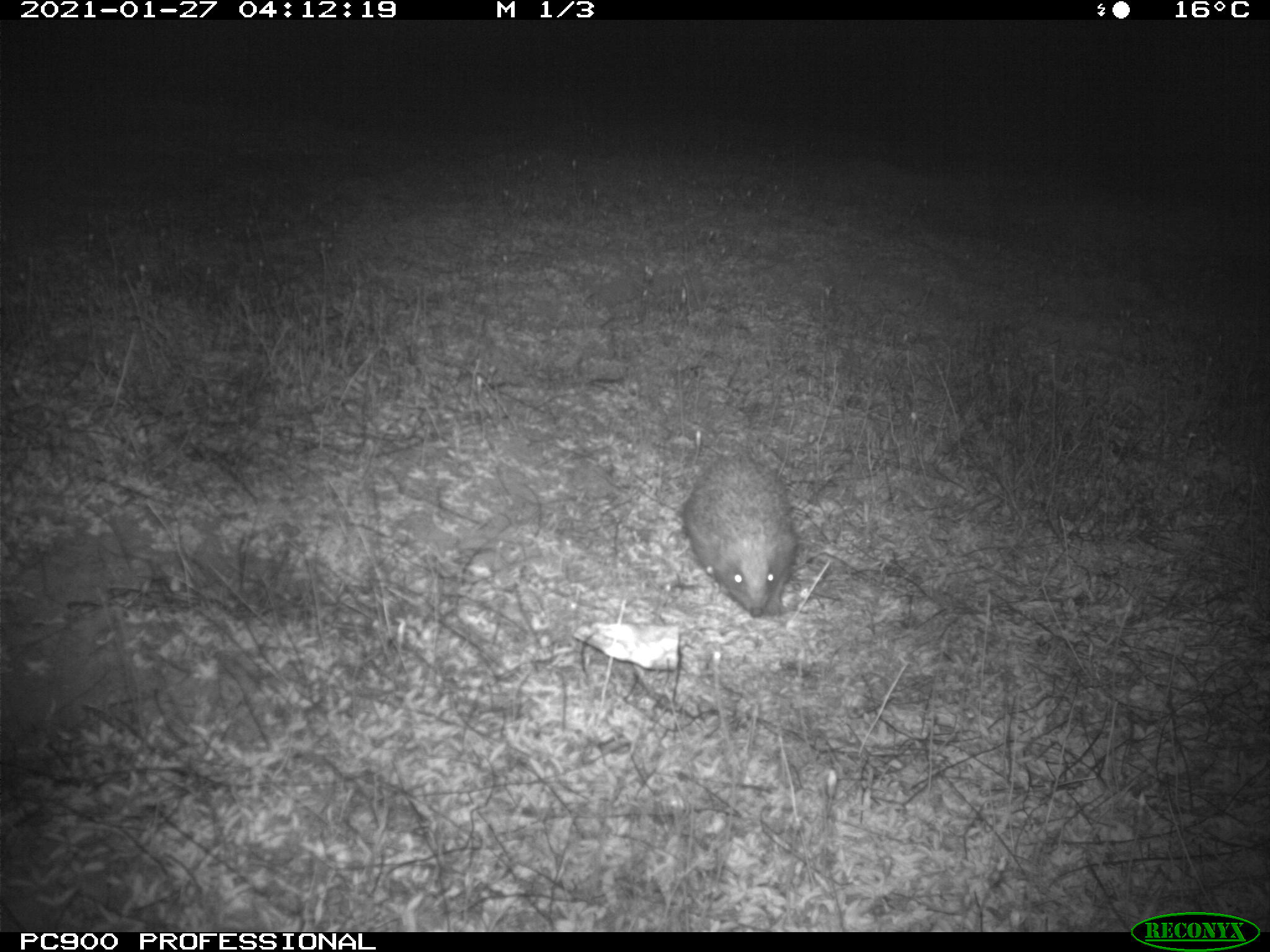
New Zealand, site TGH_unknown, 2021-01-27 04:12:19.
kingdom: Animalia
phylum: Chordata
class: Mammalia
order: Eulipotyphla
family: Erinaceidae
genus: Erinaceus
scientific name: Erinaceus europaeus europaeus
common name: european hedgehog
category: hedgehog